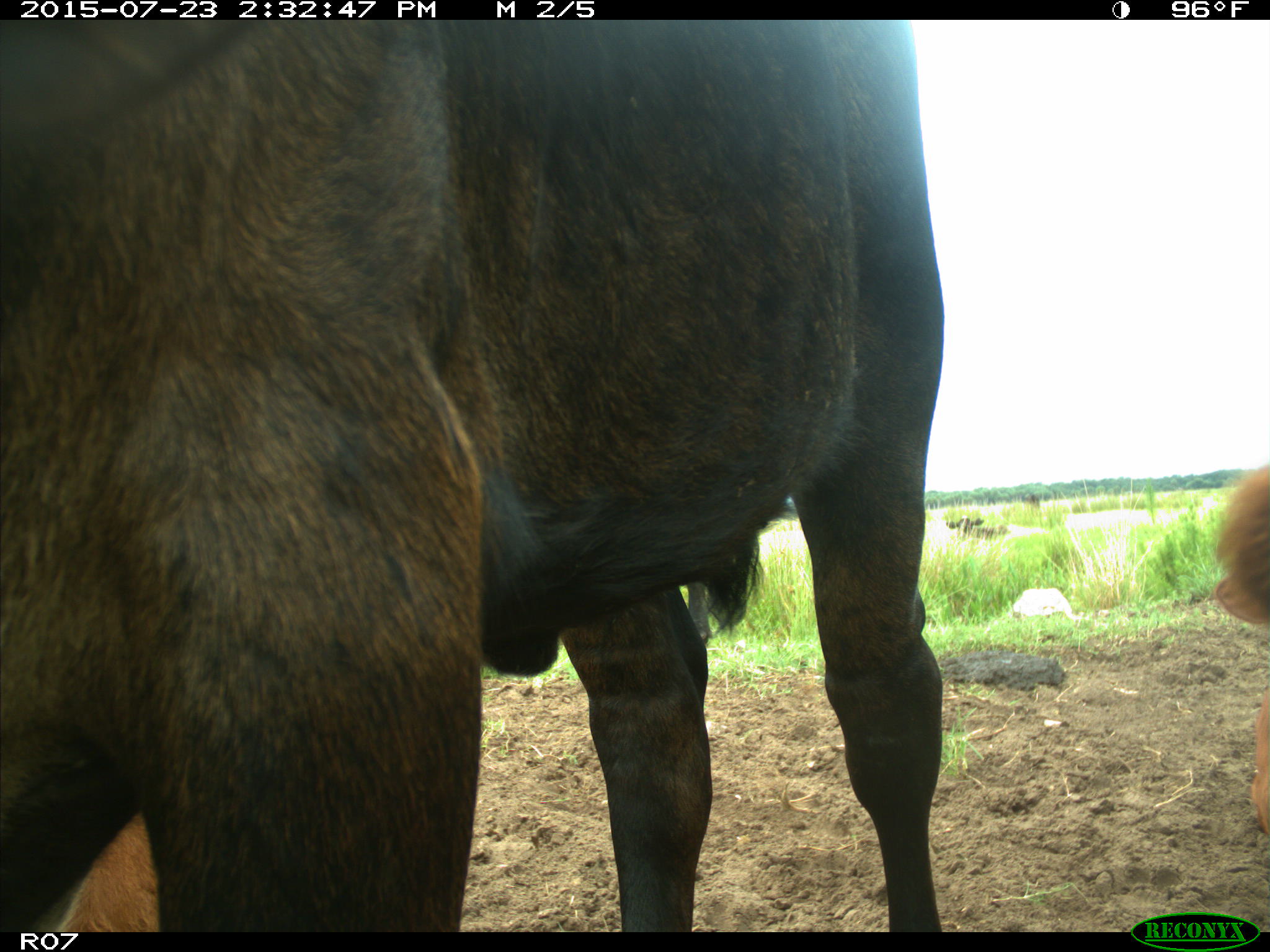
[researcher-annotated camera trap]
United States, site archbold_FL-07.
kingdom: Animalia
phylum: Chordata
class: Mammalia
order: Artiodactyla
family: Bovidae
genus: Bos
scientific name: Bos taurus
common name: domestic cow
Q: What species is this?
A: Bos taurus (domestic cow).